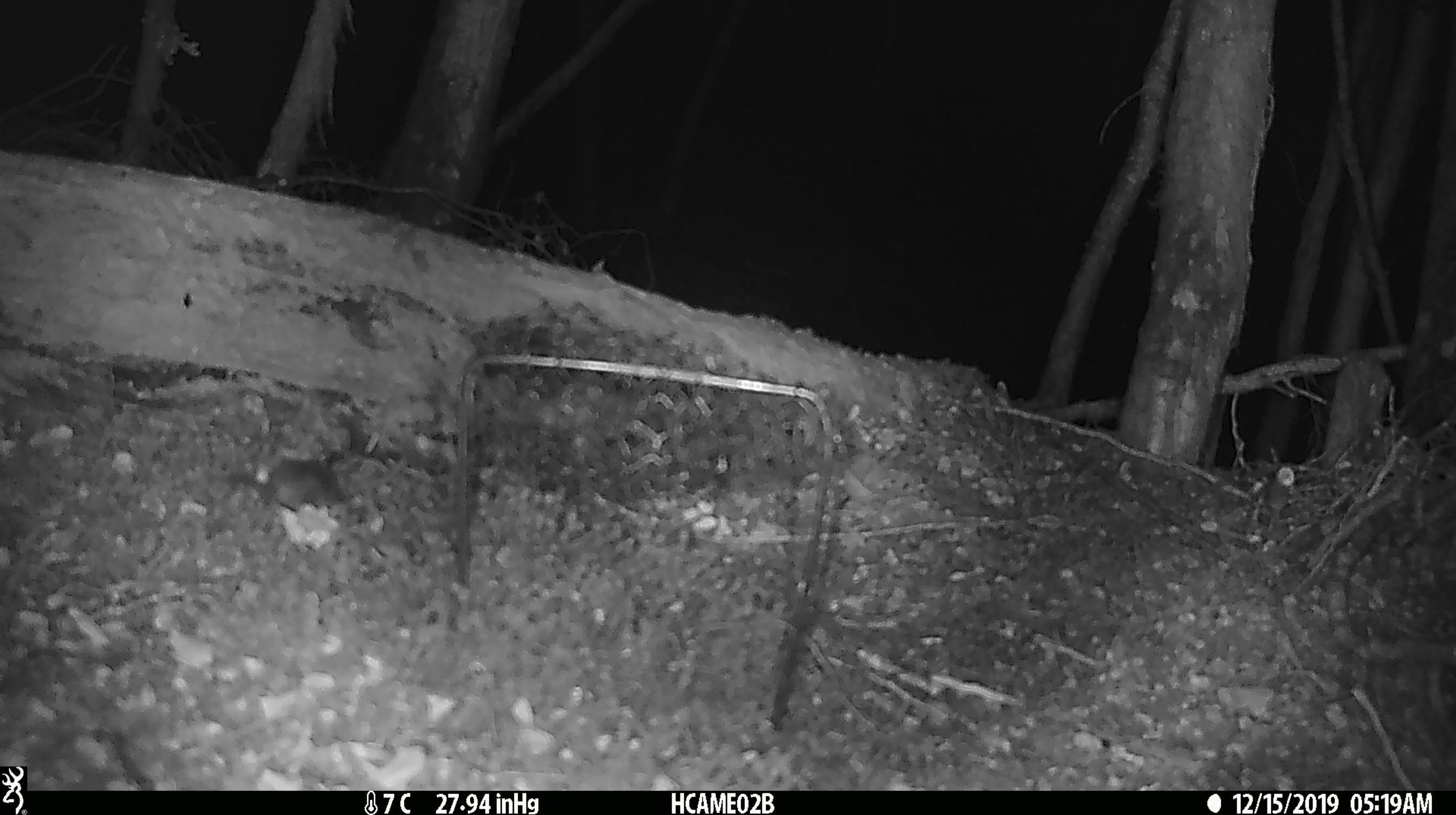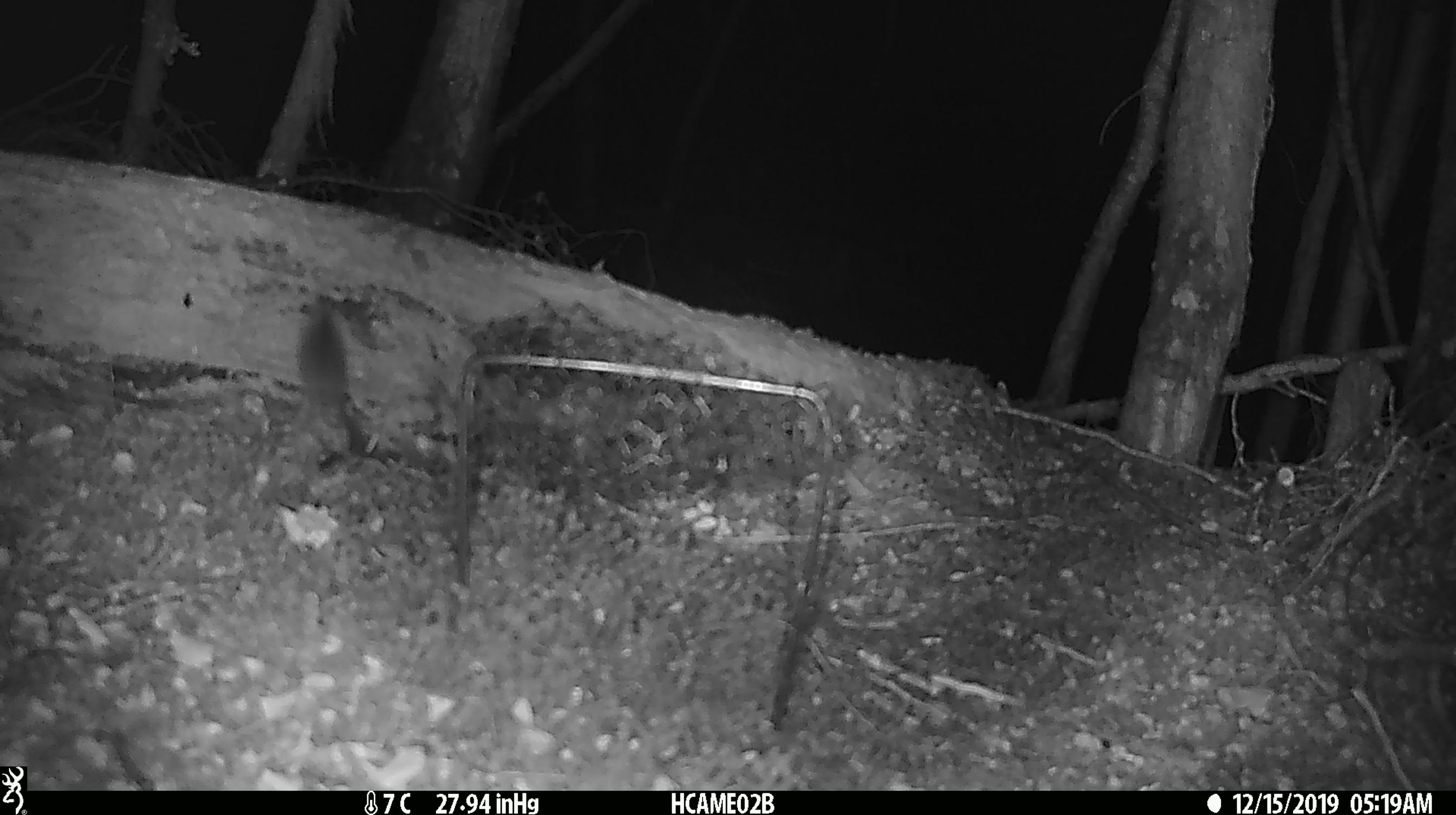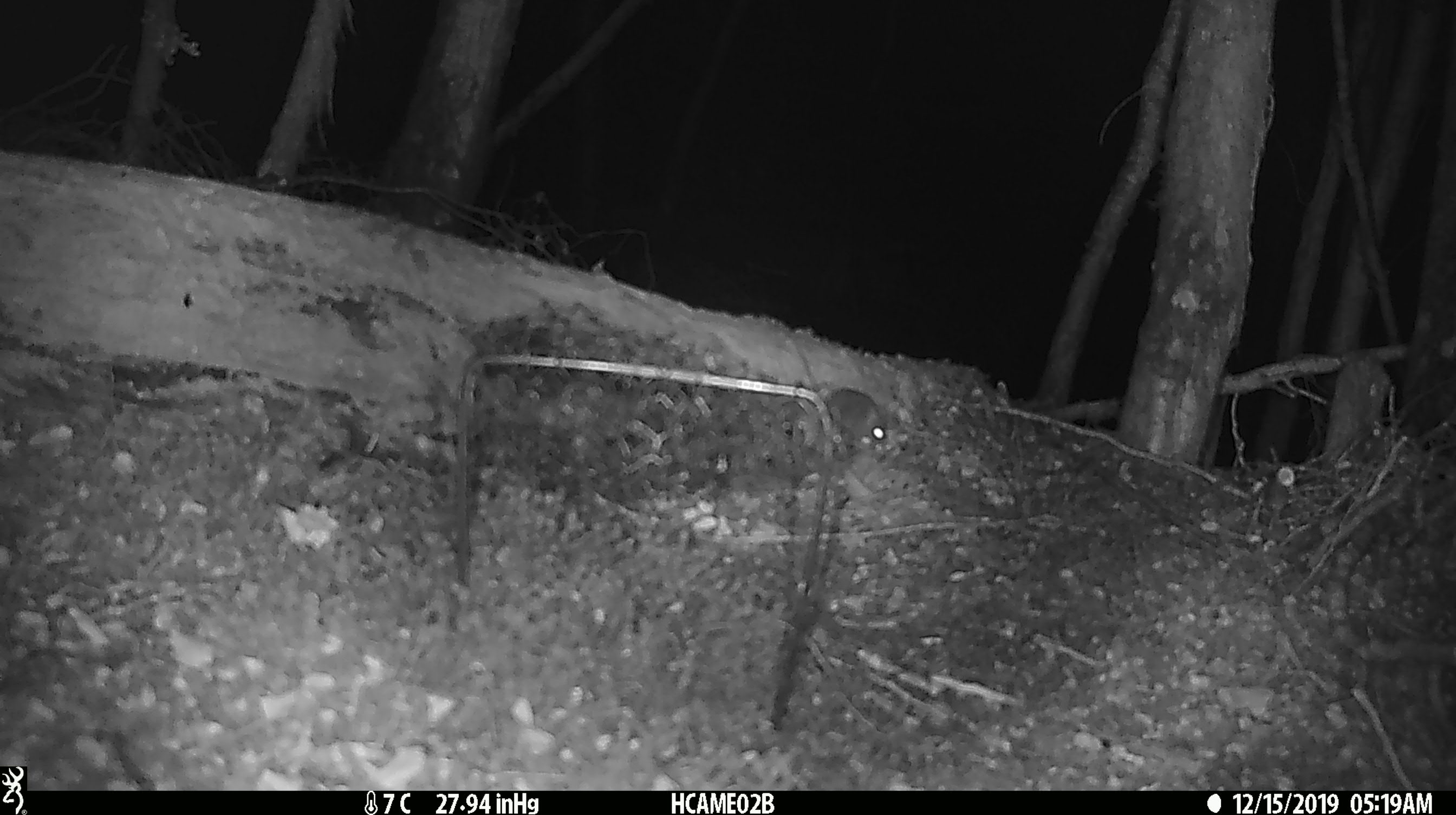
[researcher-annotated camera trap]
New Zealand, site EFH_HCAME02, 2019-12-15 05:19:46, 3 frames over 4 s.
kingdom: Animalia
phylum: Chordata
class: Mammalia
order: Rodentia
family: Muridae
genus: Mus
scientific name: Mus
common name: mouse